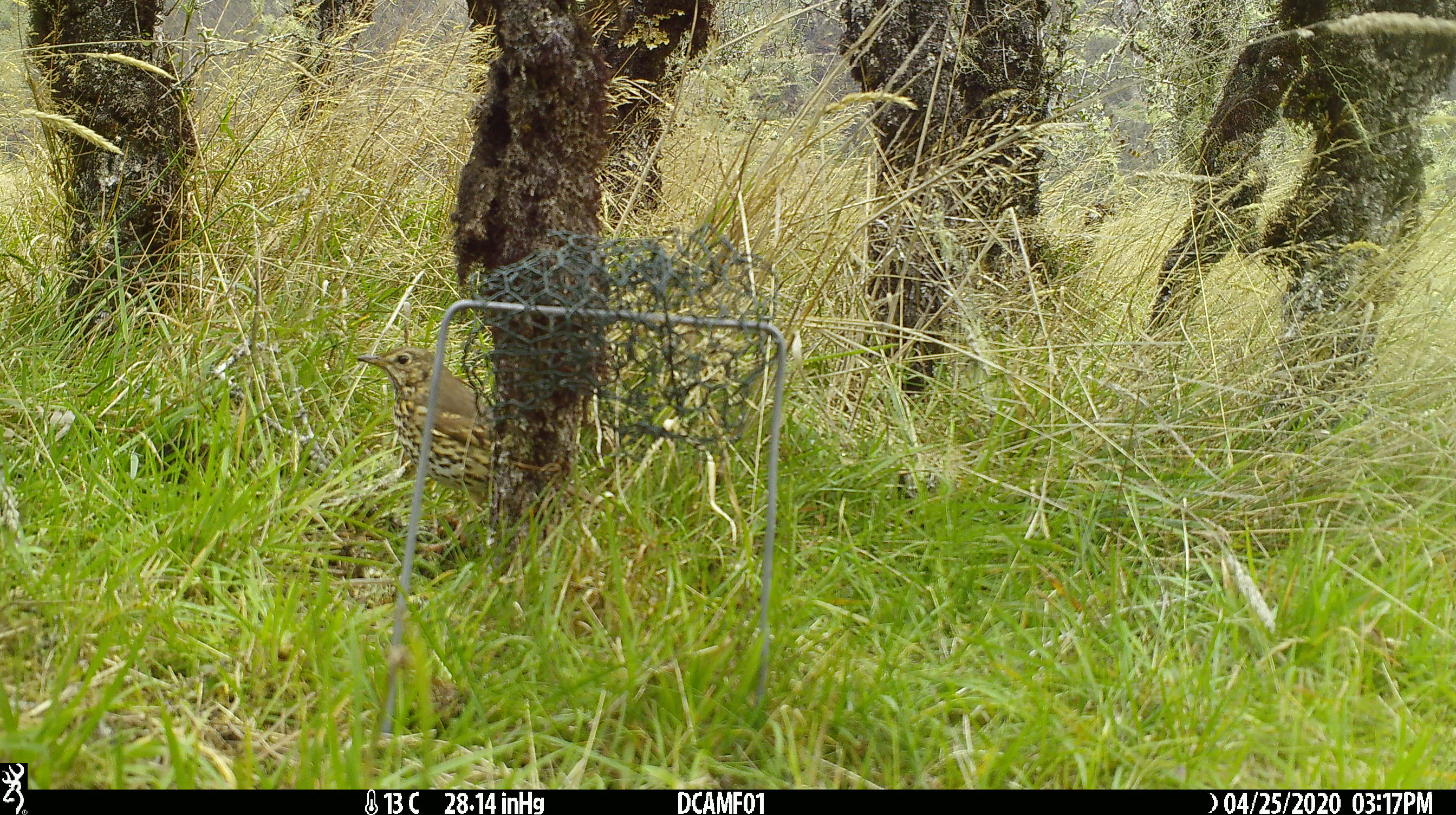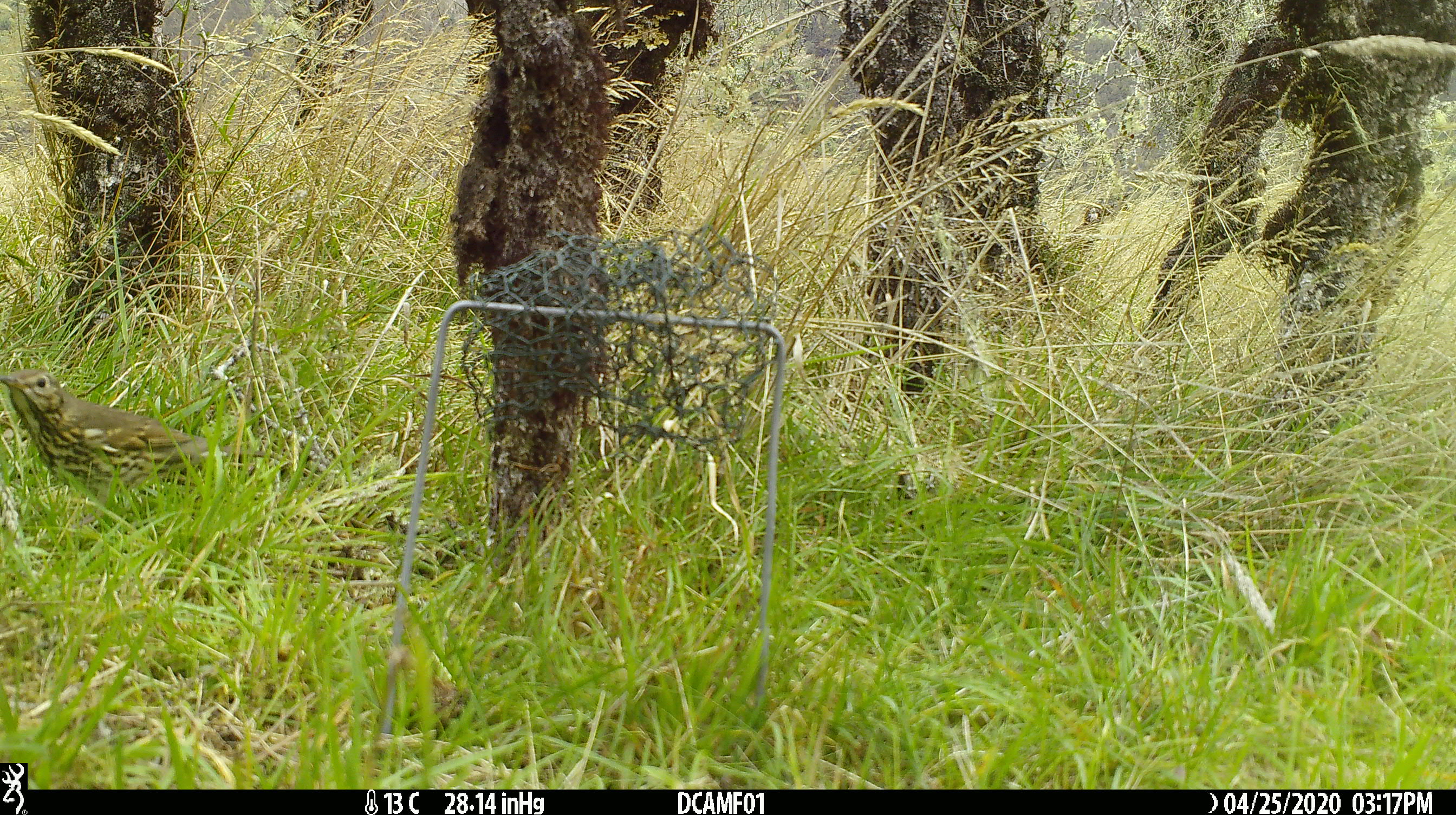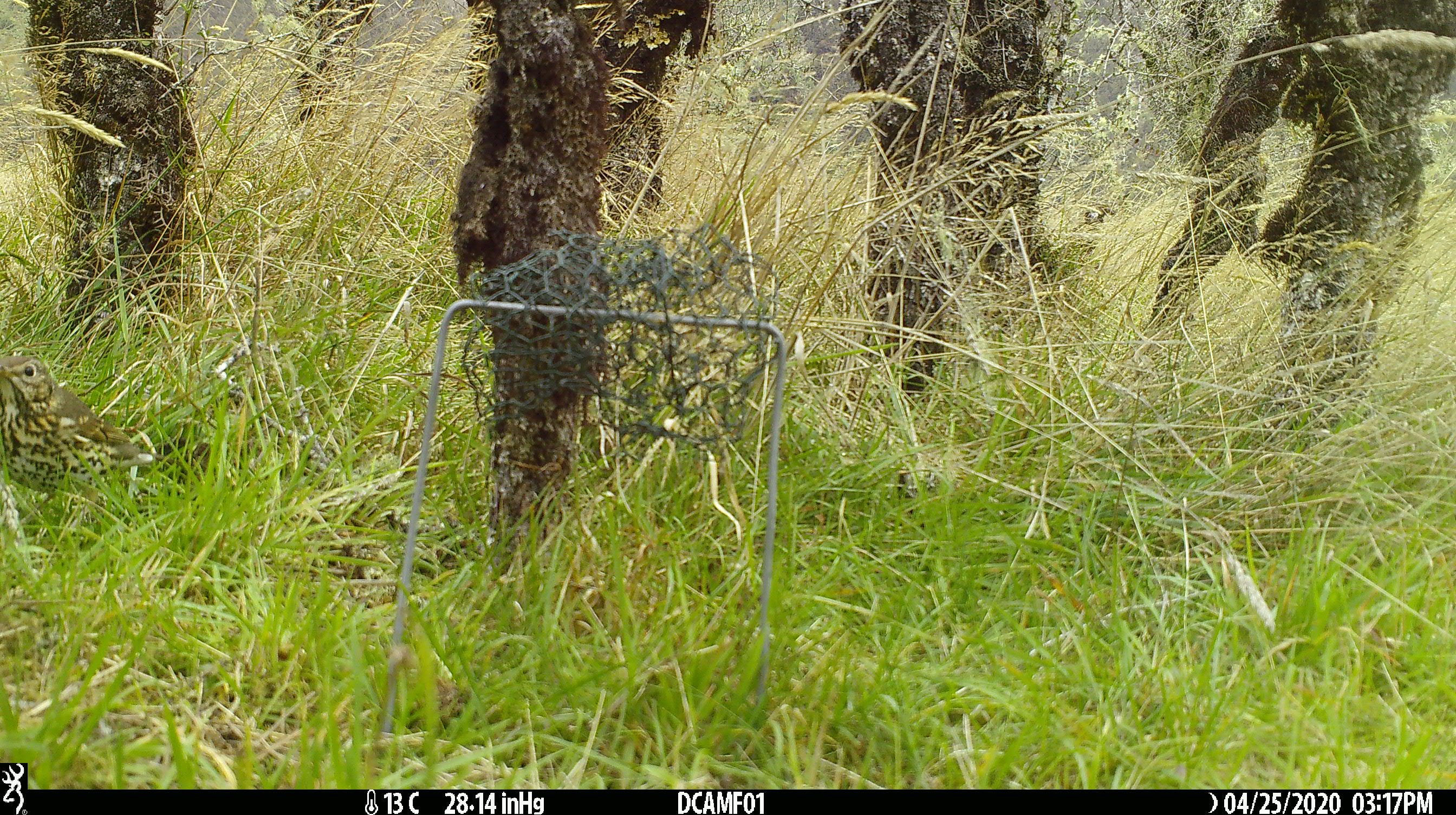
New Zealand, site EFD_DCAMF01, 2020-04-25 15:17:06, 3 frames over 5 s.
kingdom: Animalia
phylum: Chordata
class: Aves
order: Passeriformes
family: Turdidae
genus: Turdus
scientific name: Turdus philomelos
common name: song thrush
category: thrush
Thrush (song thrush) (Turdus philomelos).